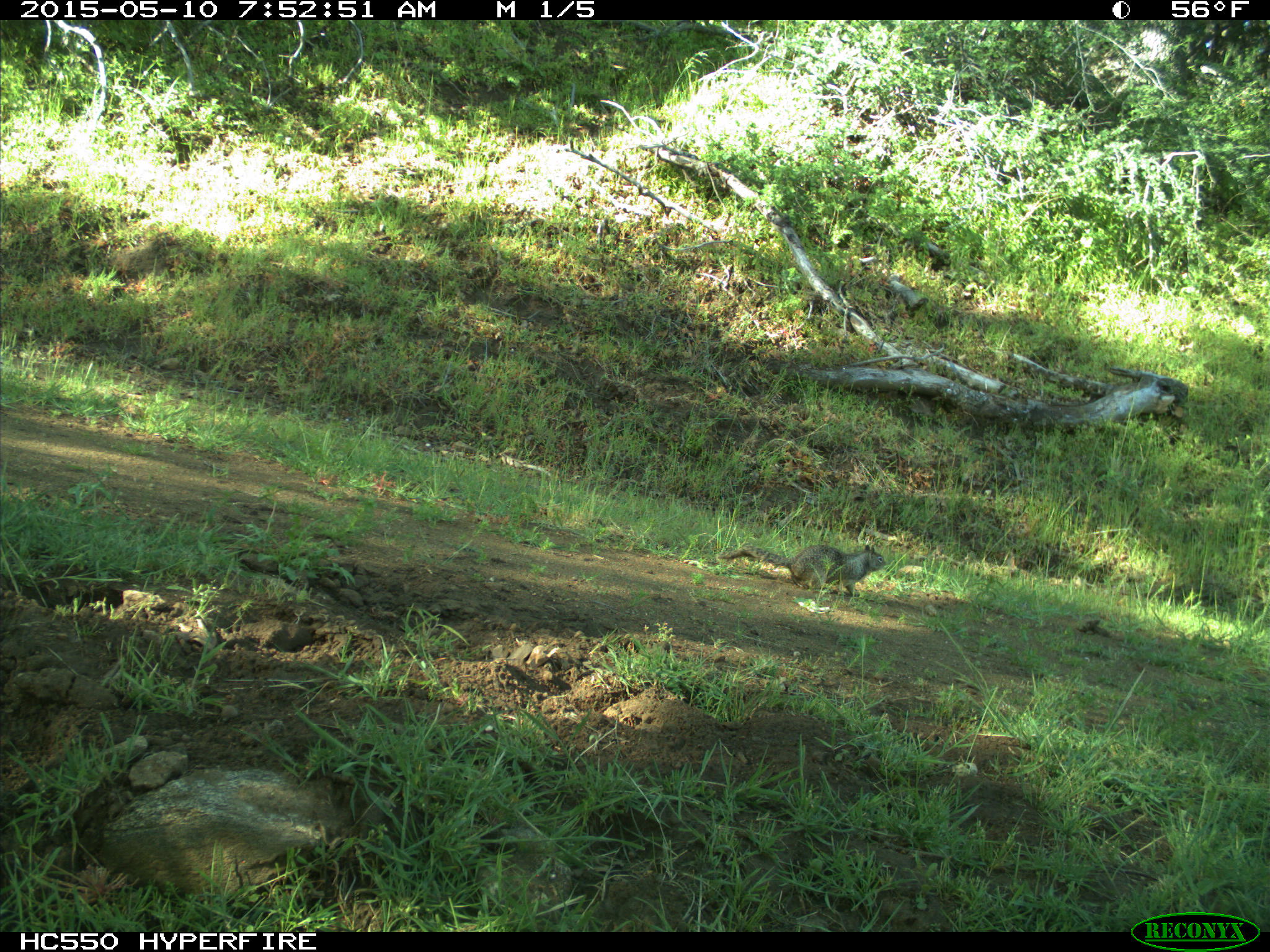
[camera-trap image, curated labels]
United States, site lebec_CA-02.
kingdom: Animalia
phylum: Chordata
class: Mammalia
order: Rodentia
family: Sciuridae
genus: Otospermophilus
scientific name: Otospermophilus beecheyi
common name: california ground squirrel